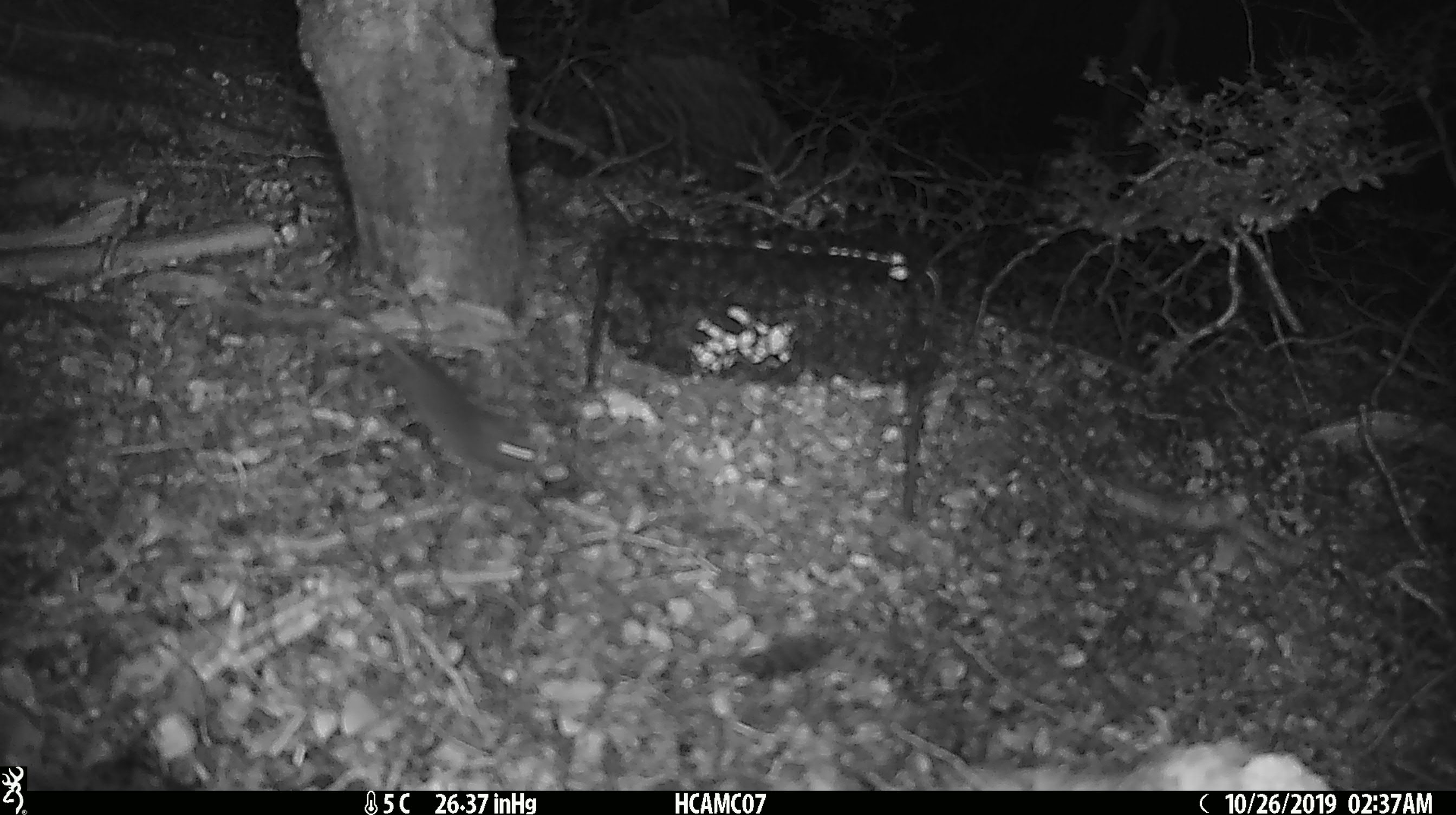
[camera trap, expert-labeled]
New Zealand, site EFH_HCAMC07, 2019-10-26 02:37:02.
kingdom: Animalia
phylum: Chordata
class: Mammalia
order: Rodentia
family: Muridae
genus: Mus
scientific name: Mus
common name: mouse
Mouse (Mus).